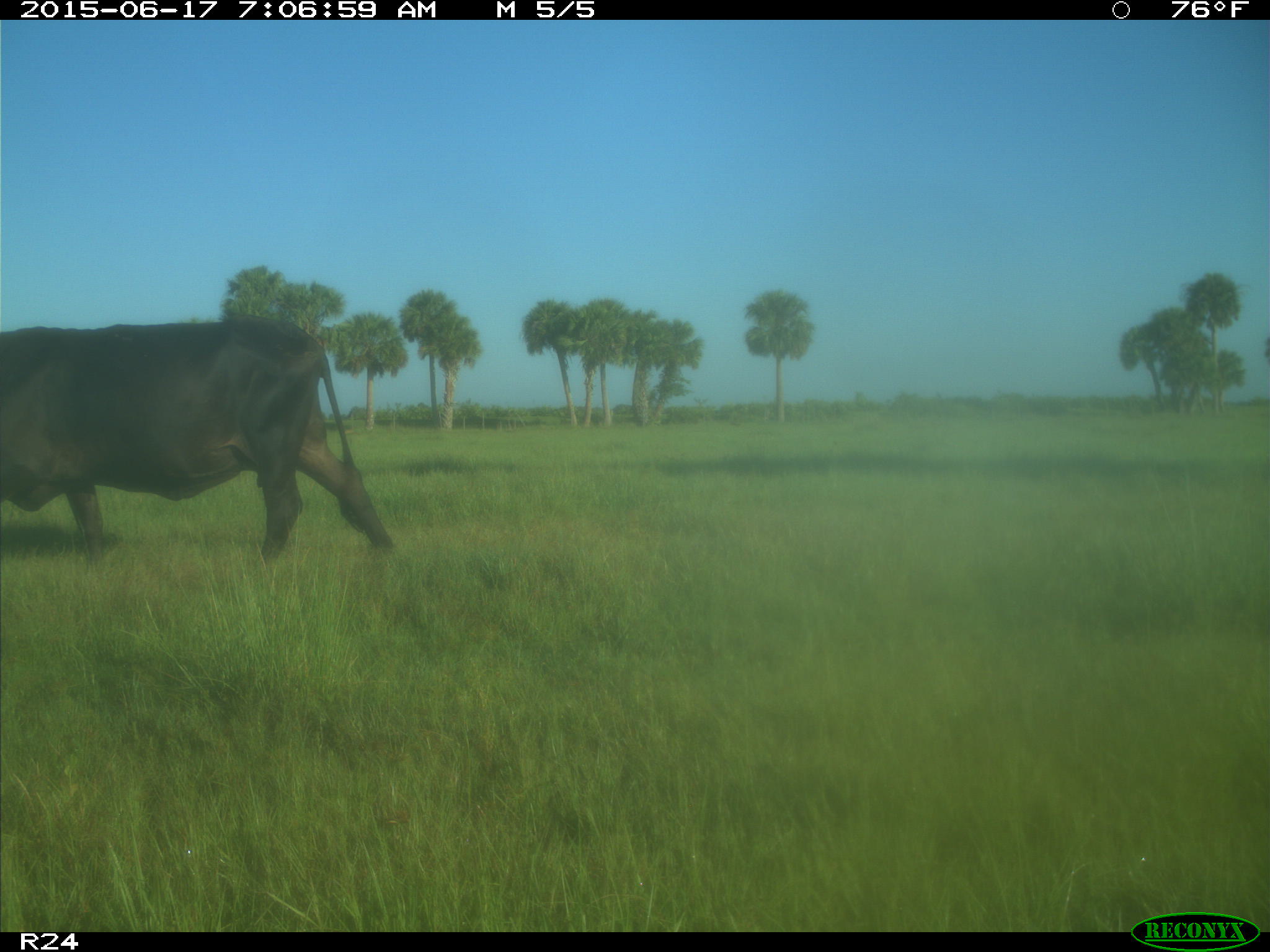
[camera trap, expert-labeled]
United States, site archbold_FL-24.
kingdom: Animalia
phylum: Chordata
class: Mammalia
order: Artiodactyla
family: Bovidae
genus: Bos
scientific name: Bos taurus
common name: domestic cow